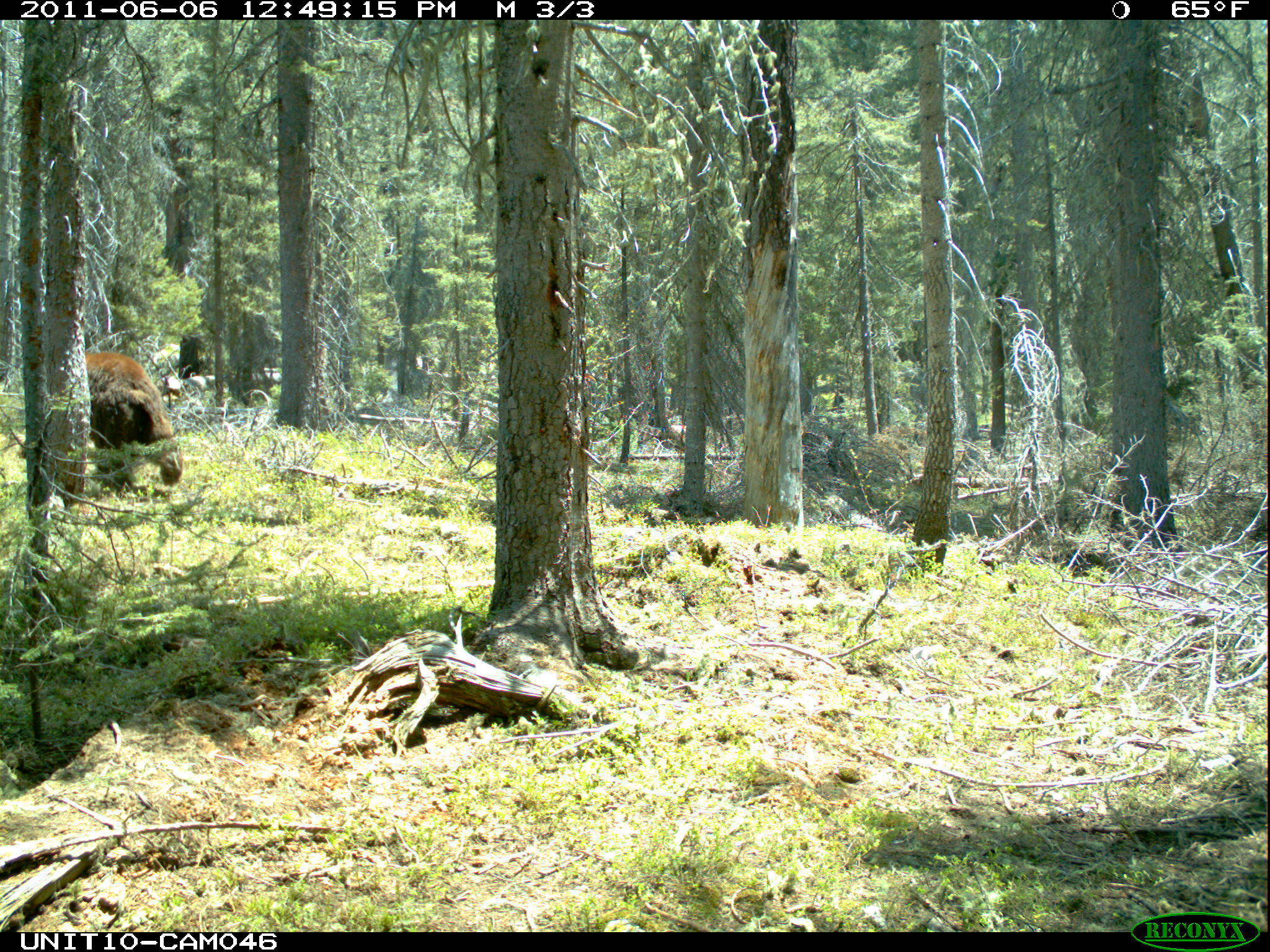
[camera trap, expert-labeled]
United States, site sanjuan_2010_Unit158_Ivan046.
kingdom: Animalia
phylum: Chordata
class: Mammalia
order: Carnivora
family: Ursidae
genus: Ursus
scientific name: Ursus americanus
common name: american black bear